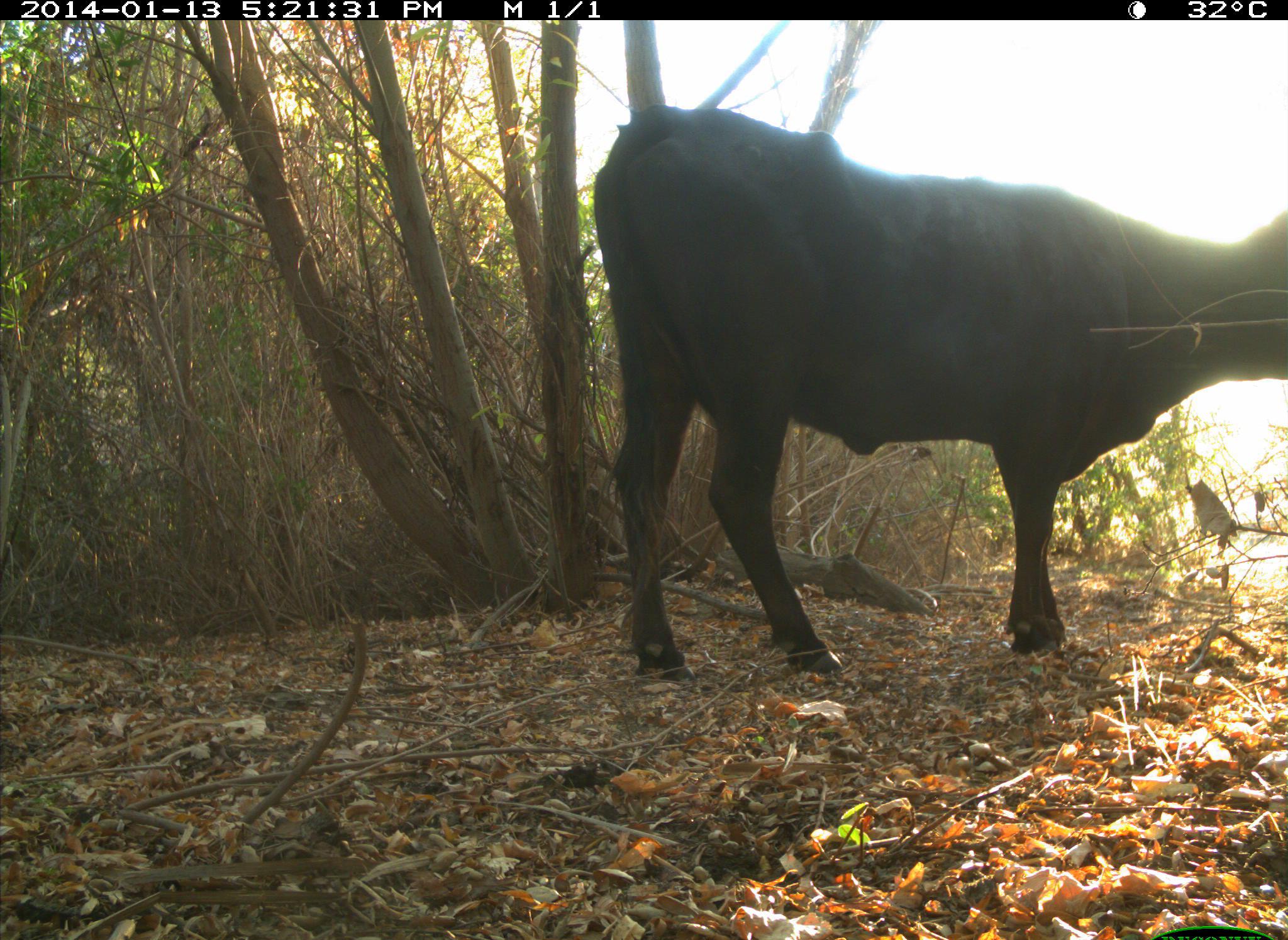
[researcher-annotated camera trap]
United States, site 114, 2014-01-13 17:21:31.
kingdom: Animalia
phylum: Chordata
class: Mammalia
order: Artiodactyla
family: Bovidae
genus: Bos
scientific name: Bos taurus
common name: cow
Cow (Bos taurus).